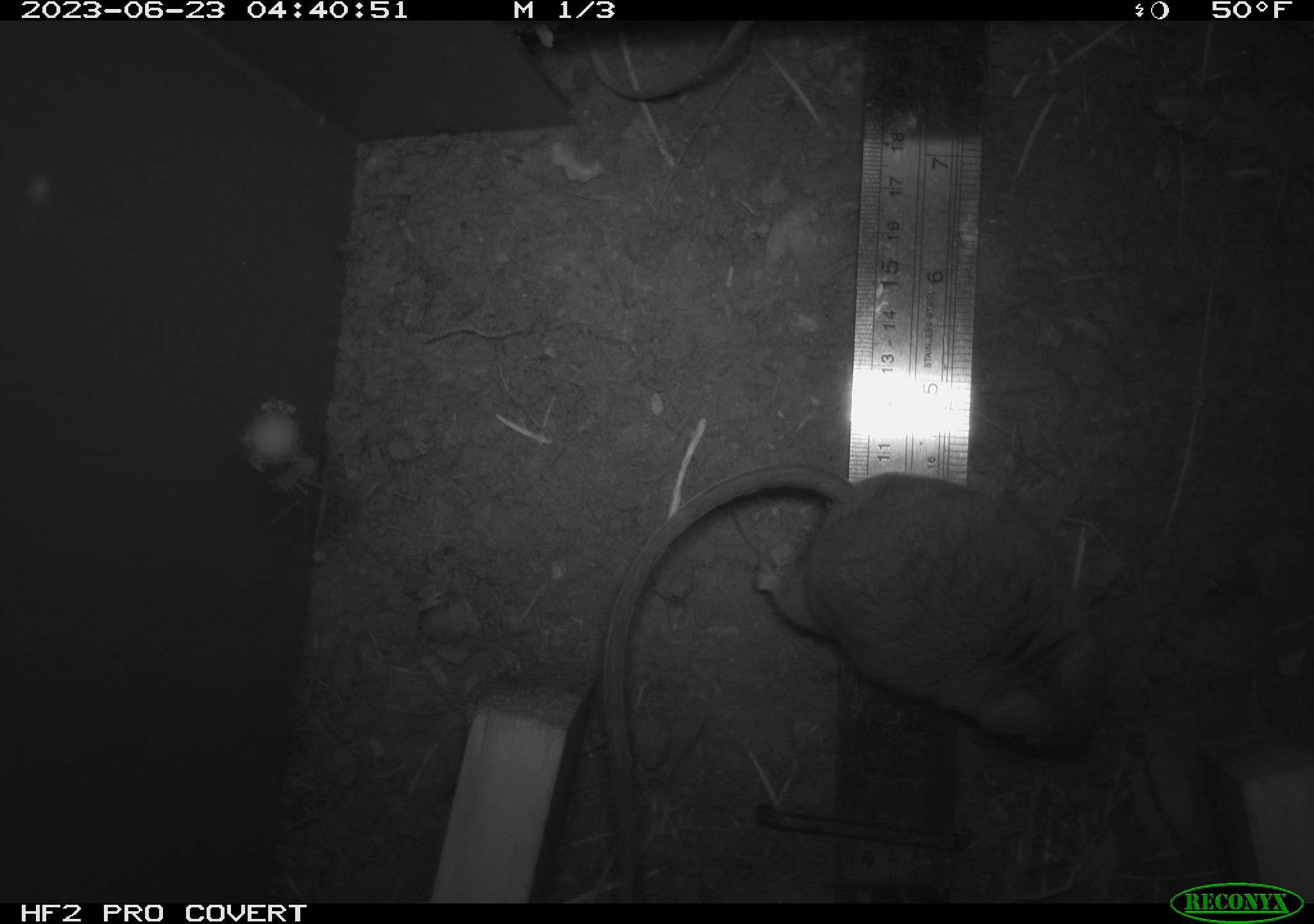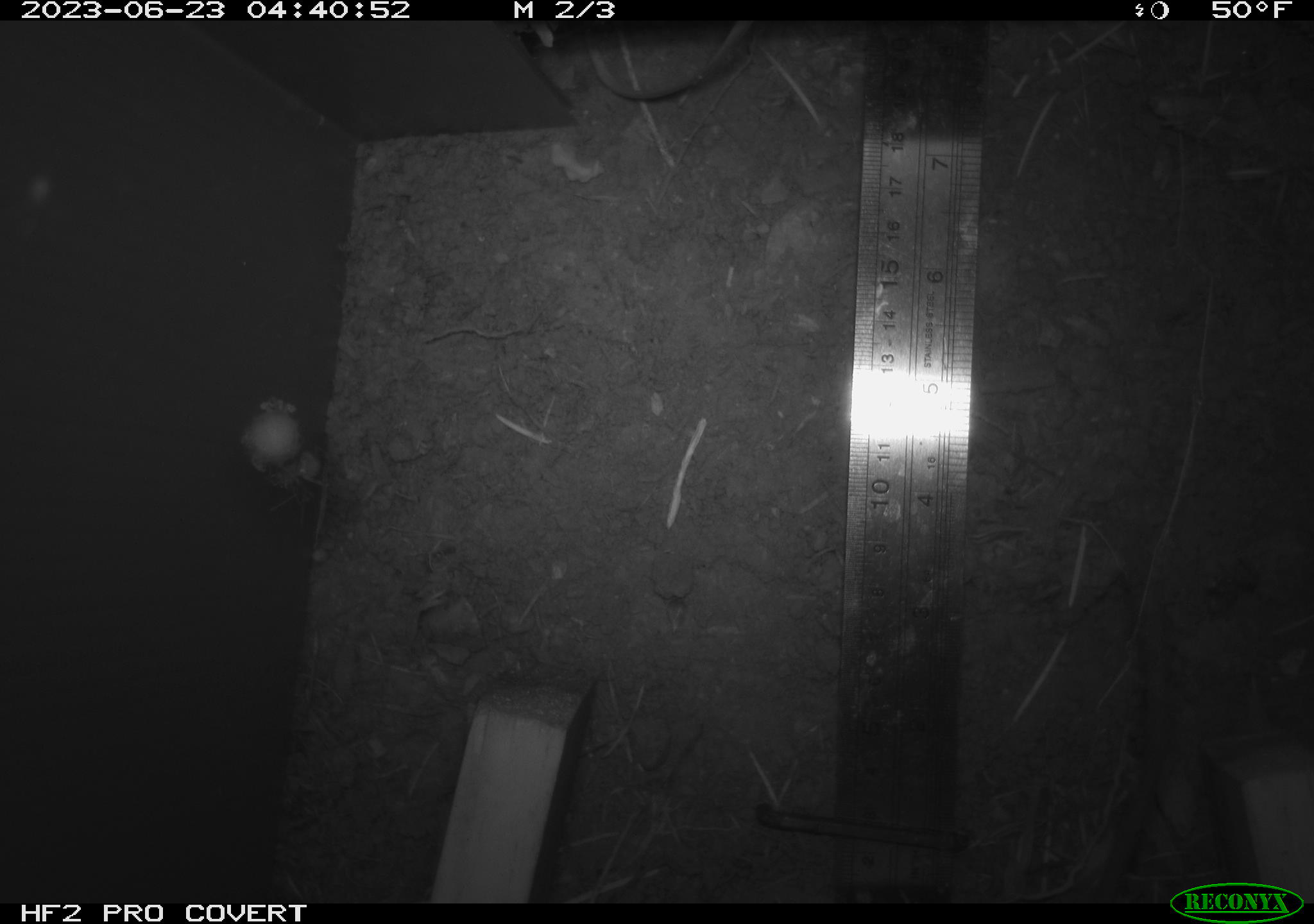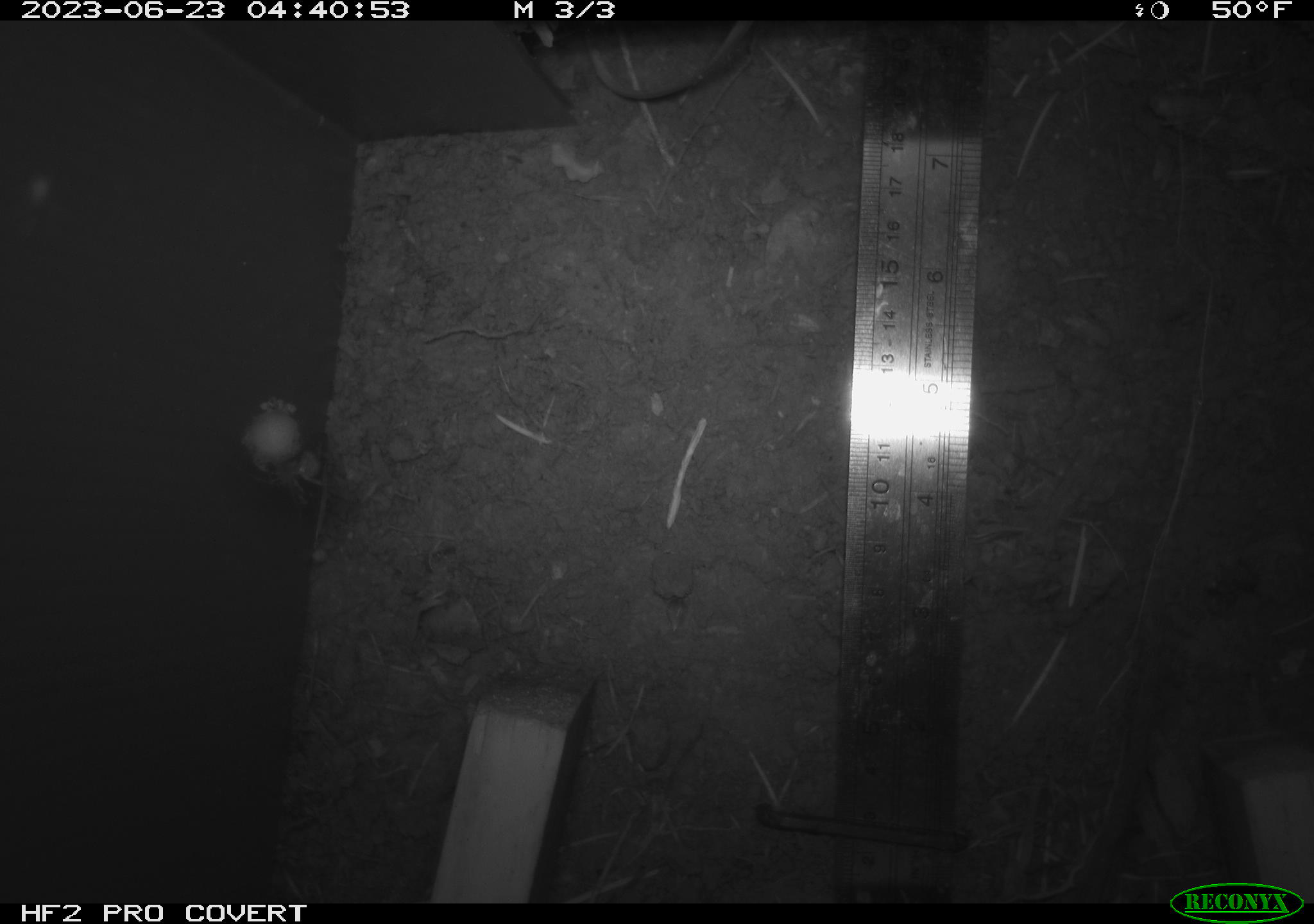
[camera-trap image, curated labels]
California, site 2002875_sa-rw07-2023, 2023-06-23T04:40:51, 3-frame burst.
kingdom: Animalia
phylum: Chordata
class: Mammalia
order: Rodentia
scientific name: Rodentia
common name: mouse species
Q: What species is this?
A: Mouse species (Rodentia).